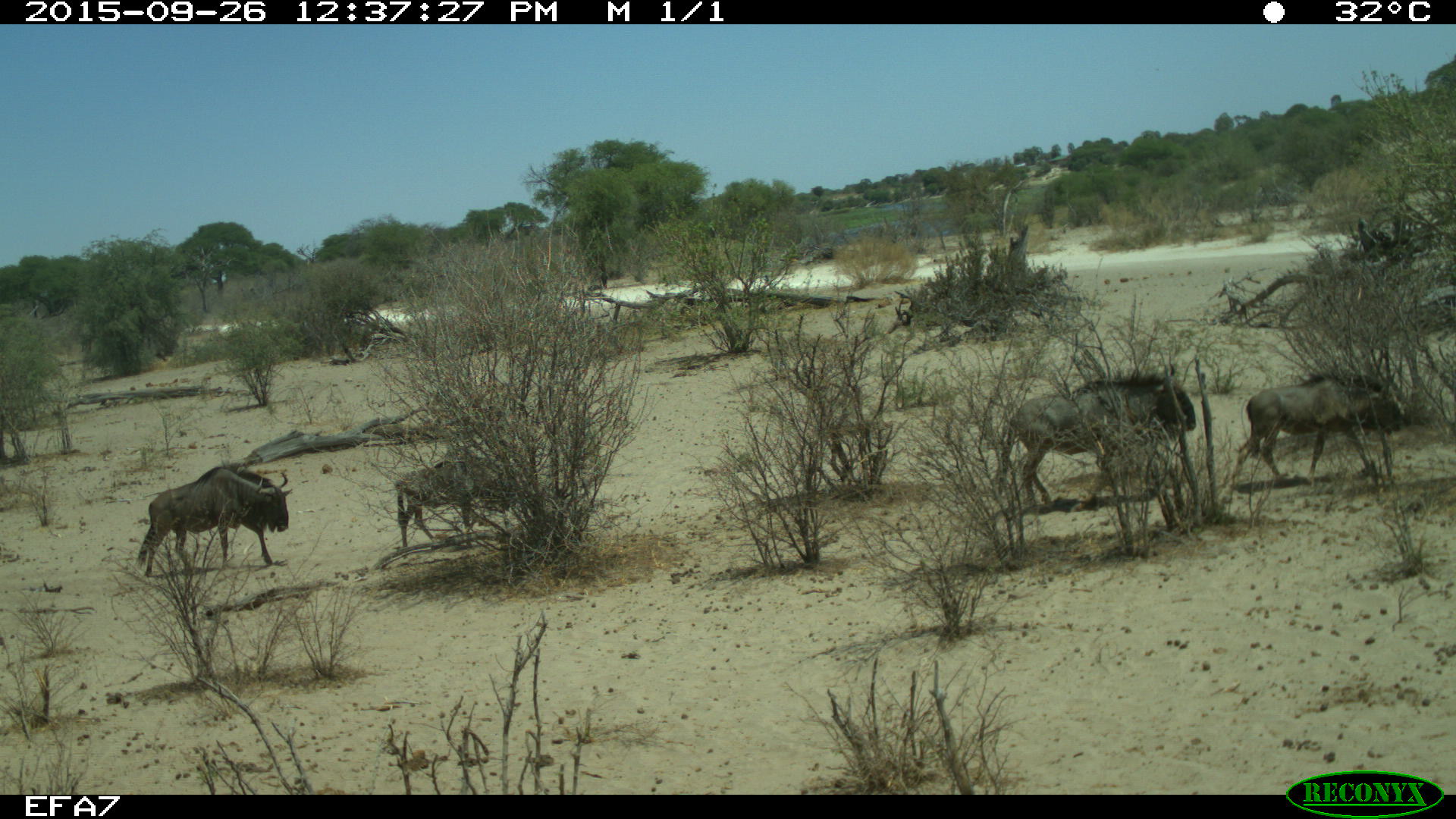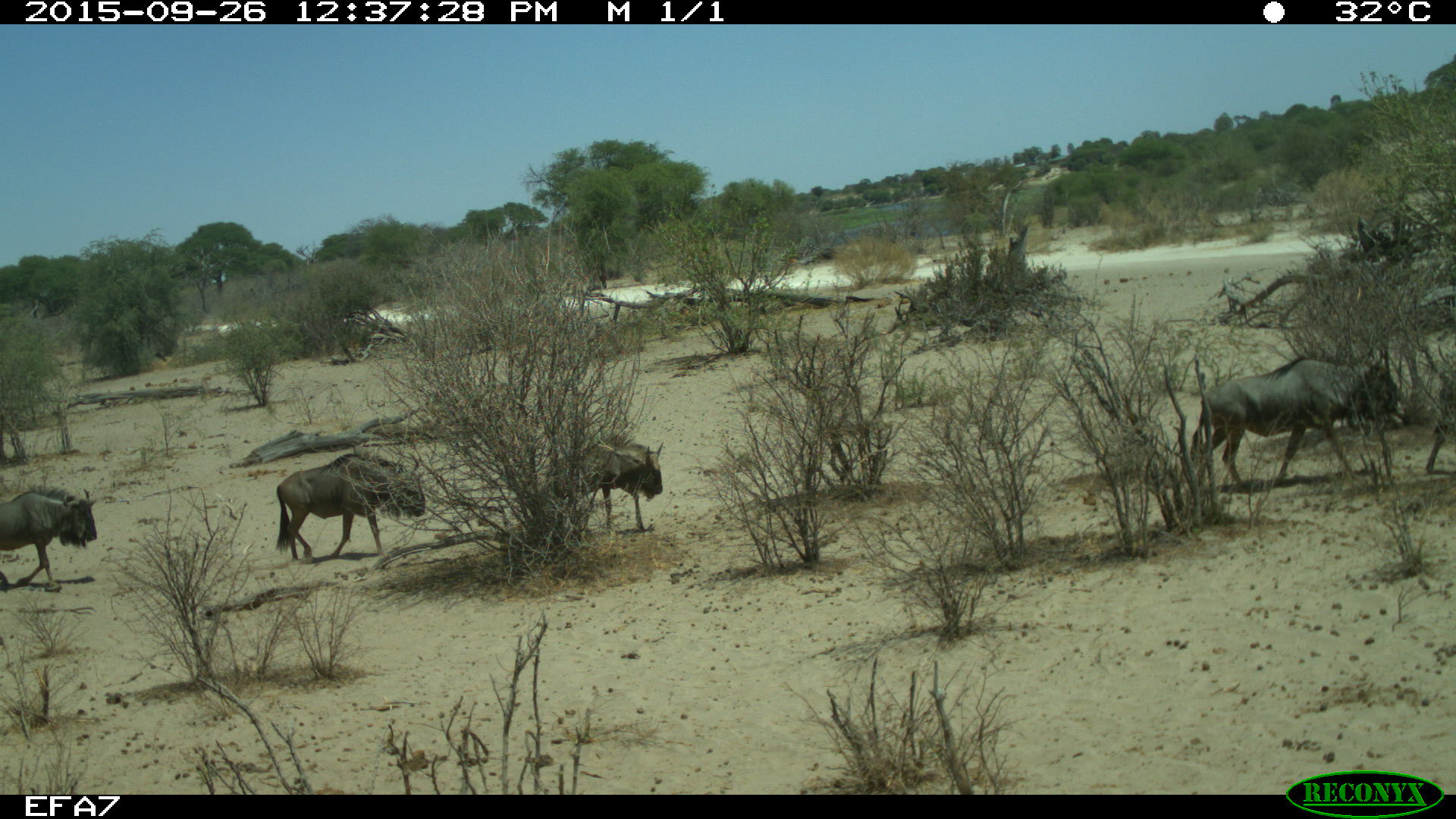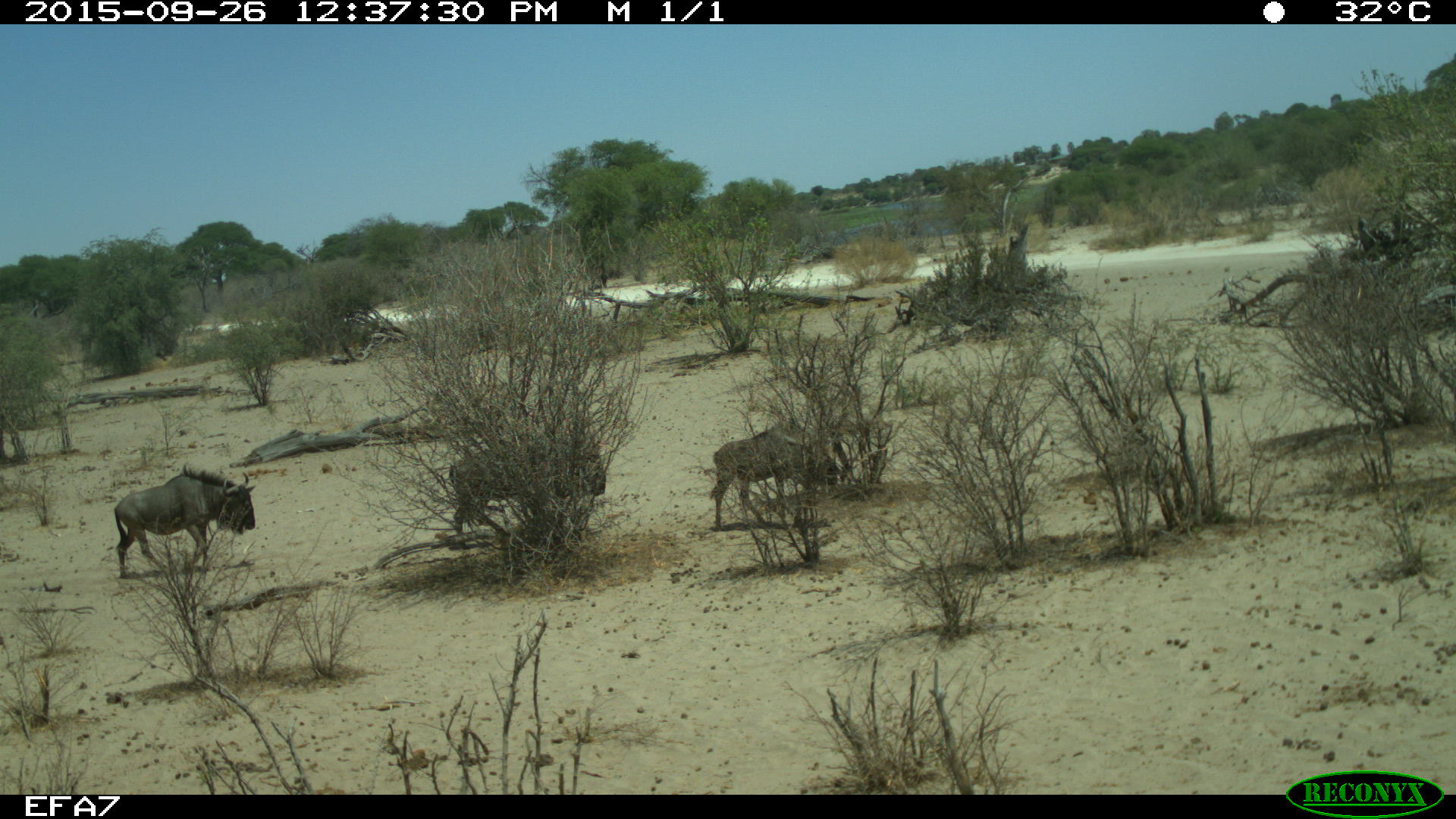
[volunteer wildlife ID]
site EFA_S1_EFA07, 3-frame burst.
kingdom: Animalia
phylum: Chordata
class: Mammalia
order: Artiodactyla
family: Bovidae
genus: Connochaetes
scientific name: Connochaetes taurinus taurinus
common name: blue wildebeest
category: wildebeestblue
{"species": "wildebeestblue (blue wildebeest) (Connochaetes taurinus taurinus)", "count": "4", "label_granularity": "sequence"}